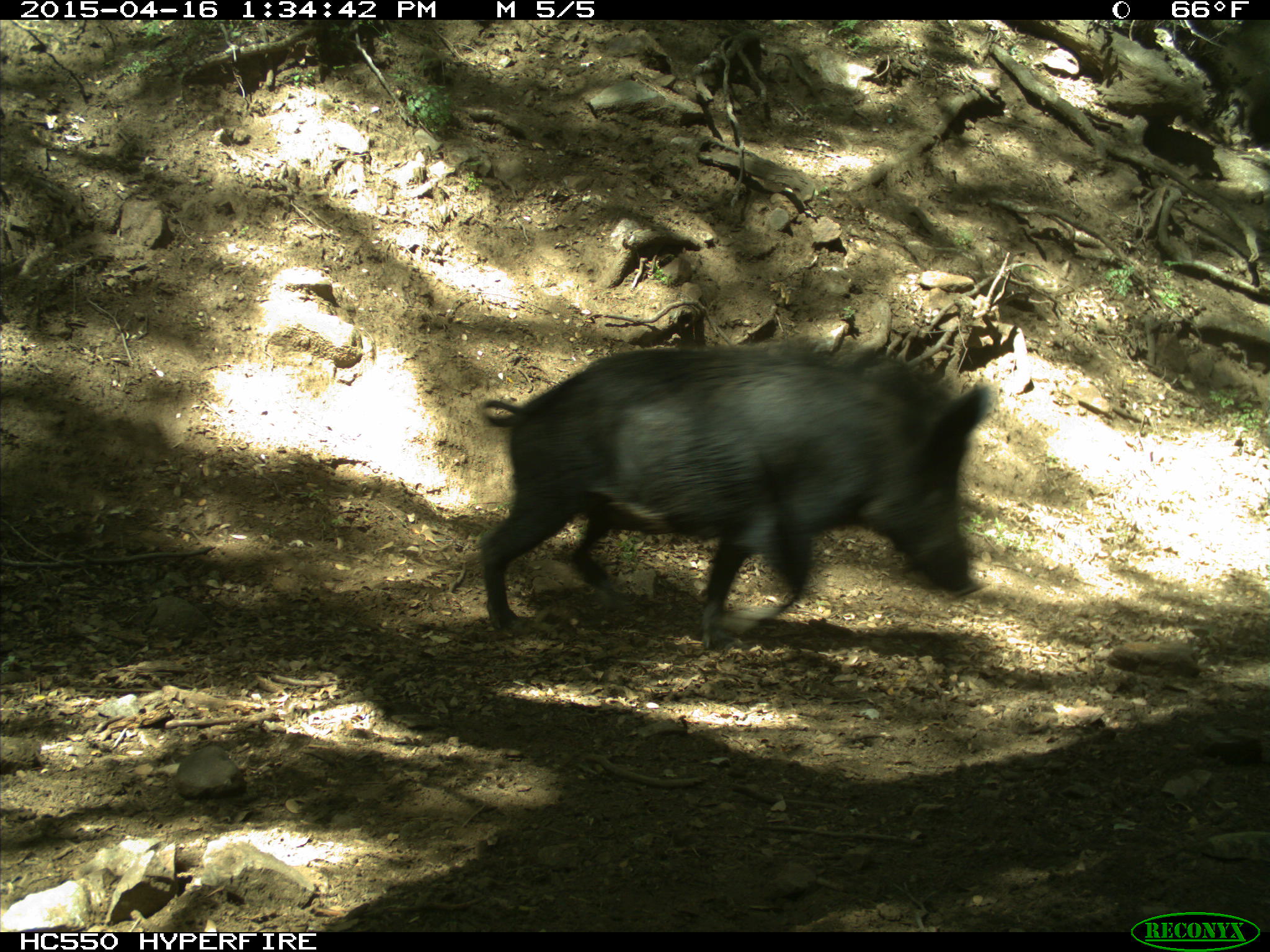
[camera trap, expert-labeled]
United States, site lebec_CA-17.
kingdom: Animalia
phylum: Chordata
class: Mammalia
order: Artiodactyla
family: Suidae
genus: Sus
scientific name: Sus scrofa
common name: wild boar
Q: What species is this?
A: Sus scrofa (wild boar).